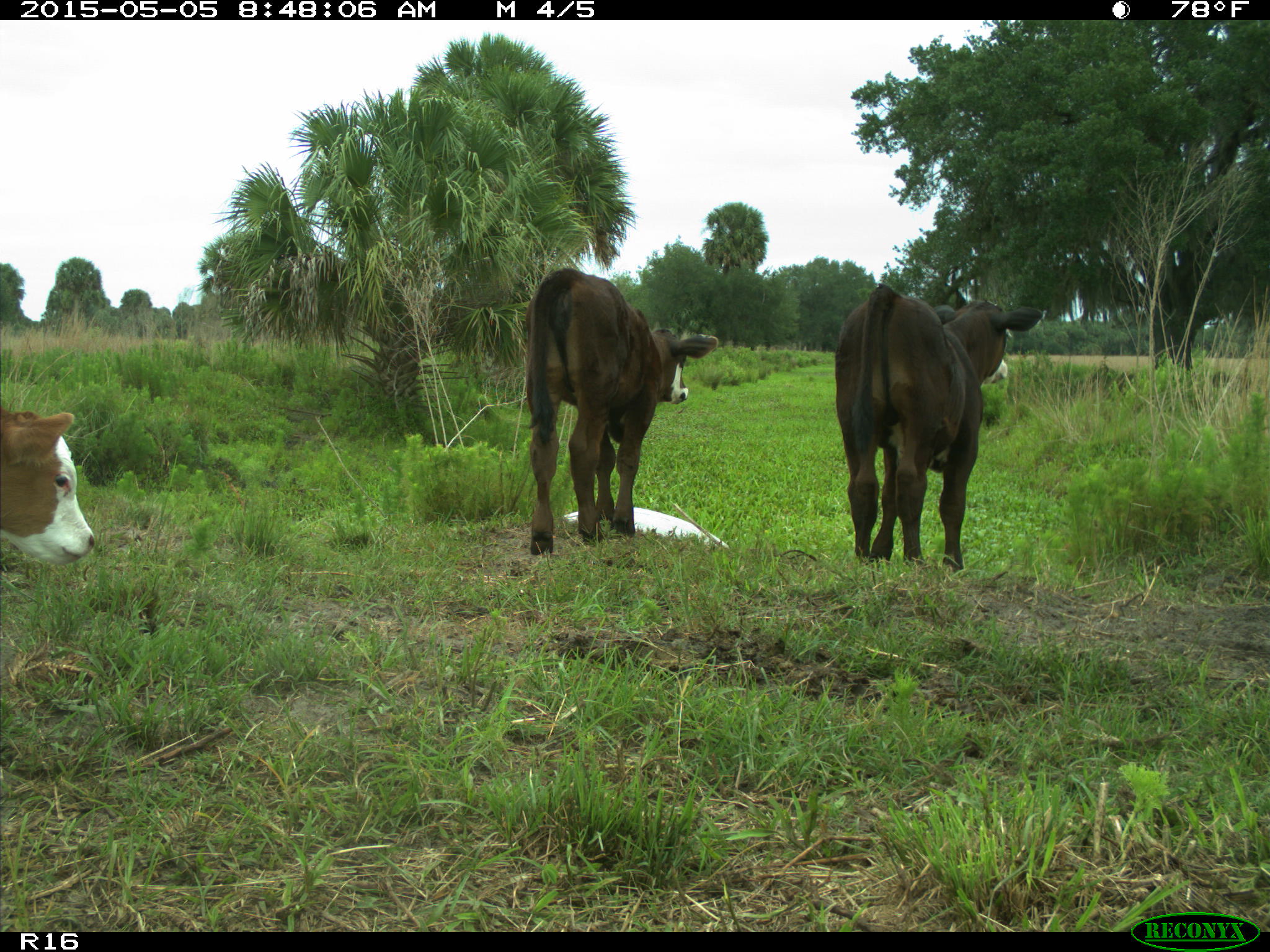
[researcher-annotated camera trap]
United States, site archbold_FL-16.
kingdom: Animalia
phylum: Chordata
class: Mammalia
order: Artiodactyla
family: Bovidae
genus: Bos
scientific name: Bos taurus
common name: domestic cow